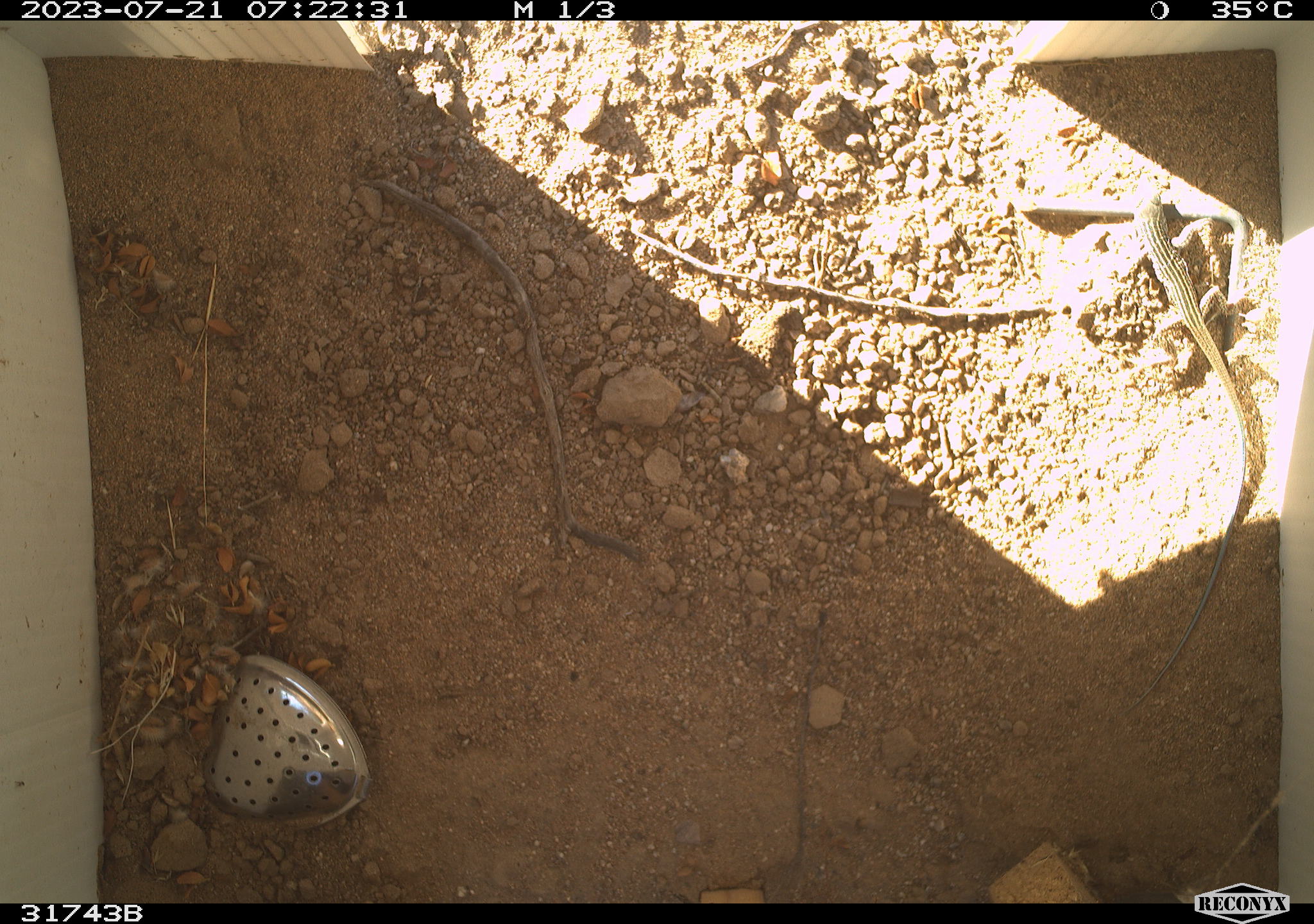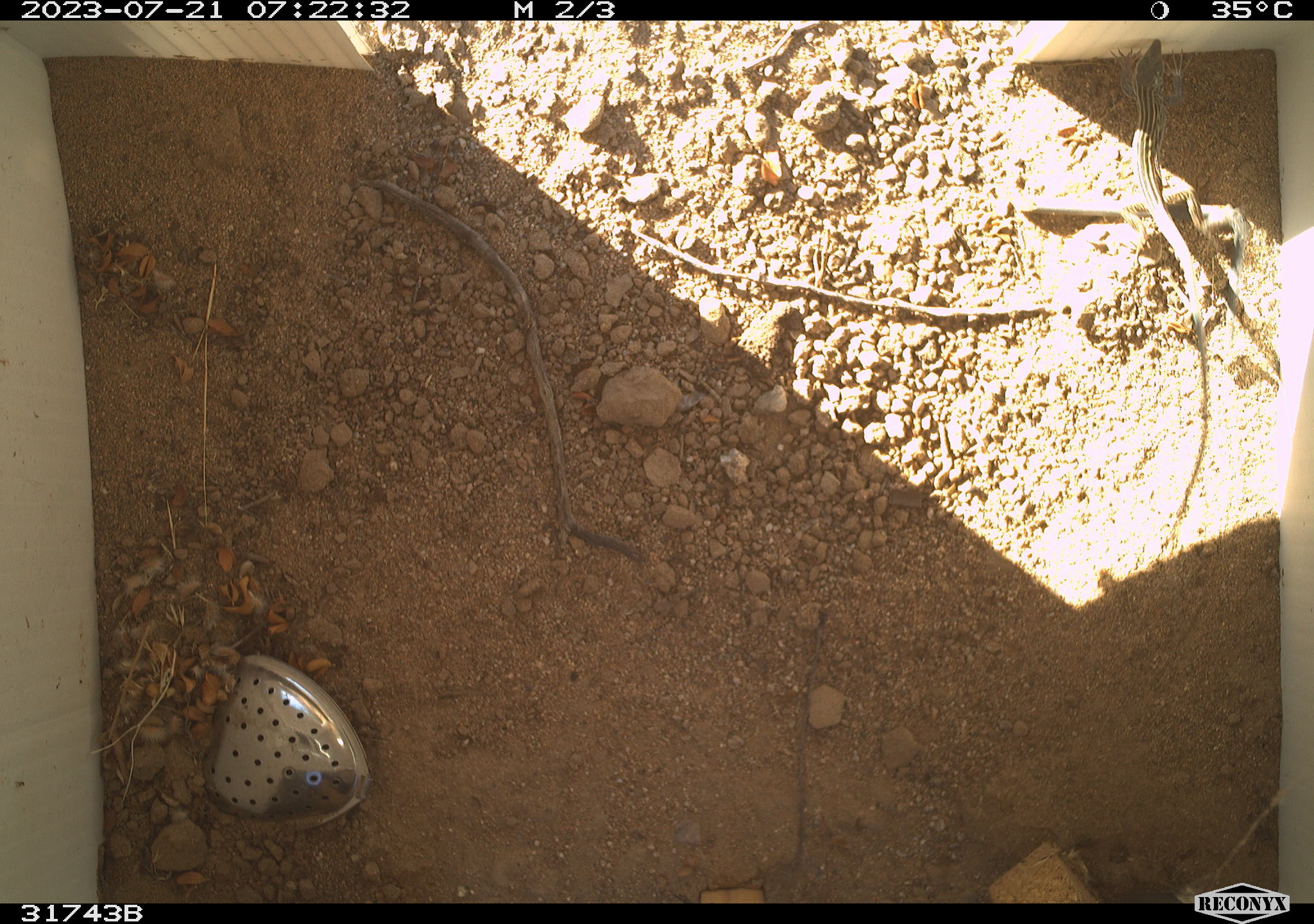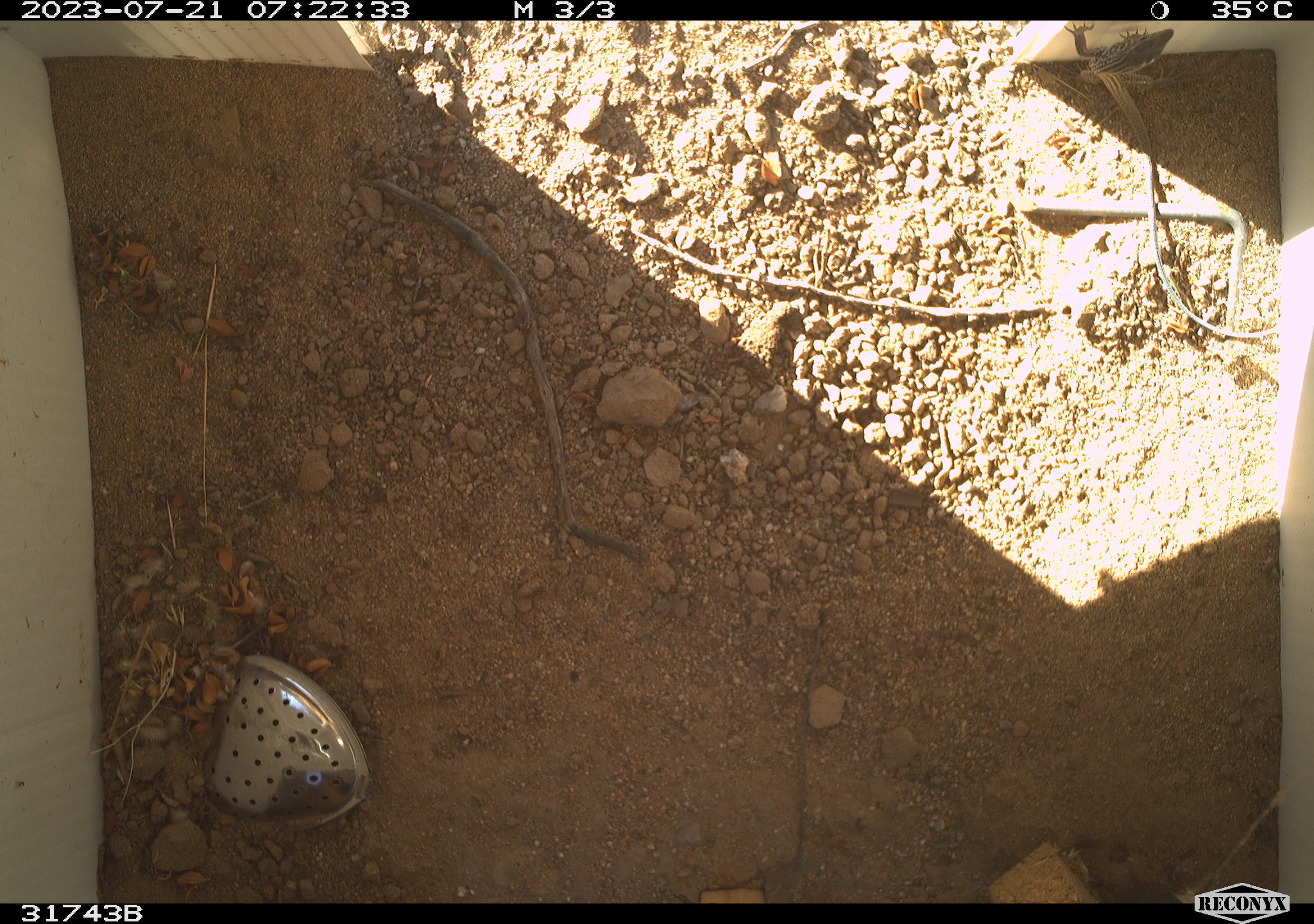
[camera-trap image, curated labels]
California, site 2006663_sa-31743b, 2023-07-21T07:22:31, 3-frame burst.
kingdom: Animalia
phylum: Chordata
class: Reptilia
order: Squamata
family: Teiidae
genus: Aspidoscelis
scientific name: Aspidoscelis tigris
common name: western whiptail